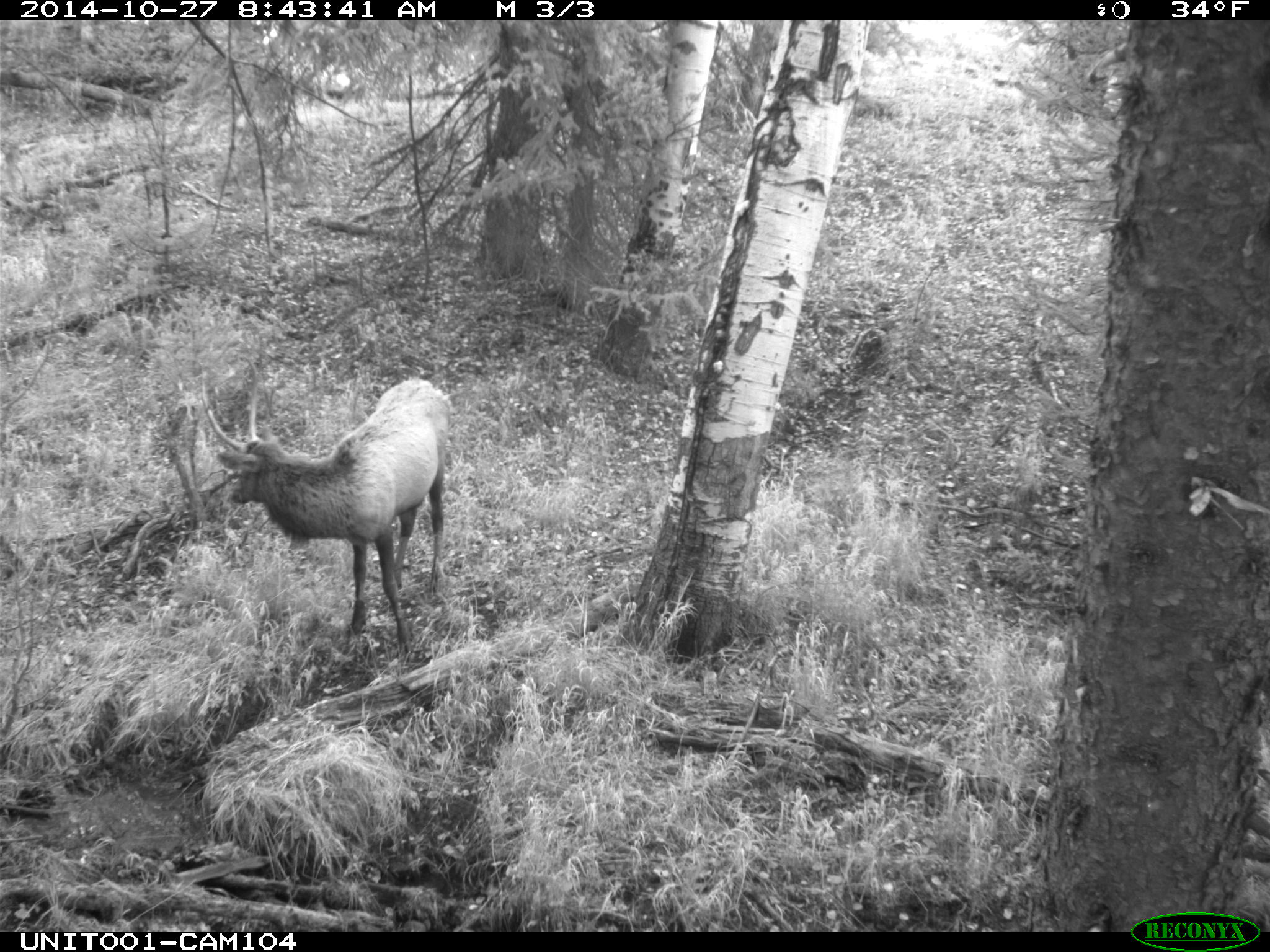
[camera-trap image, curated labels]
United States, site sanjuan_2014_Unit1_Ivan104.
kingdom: Animalia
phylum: Chordata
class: Mammalia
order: Artiodactyla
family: Cervidae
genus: Cervus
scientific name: Cervus elaphus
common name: red deer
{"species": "Cervus elaphus (red deer)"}